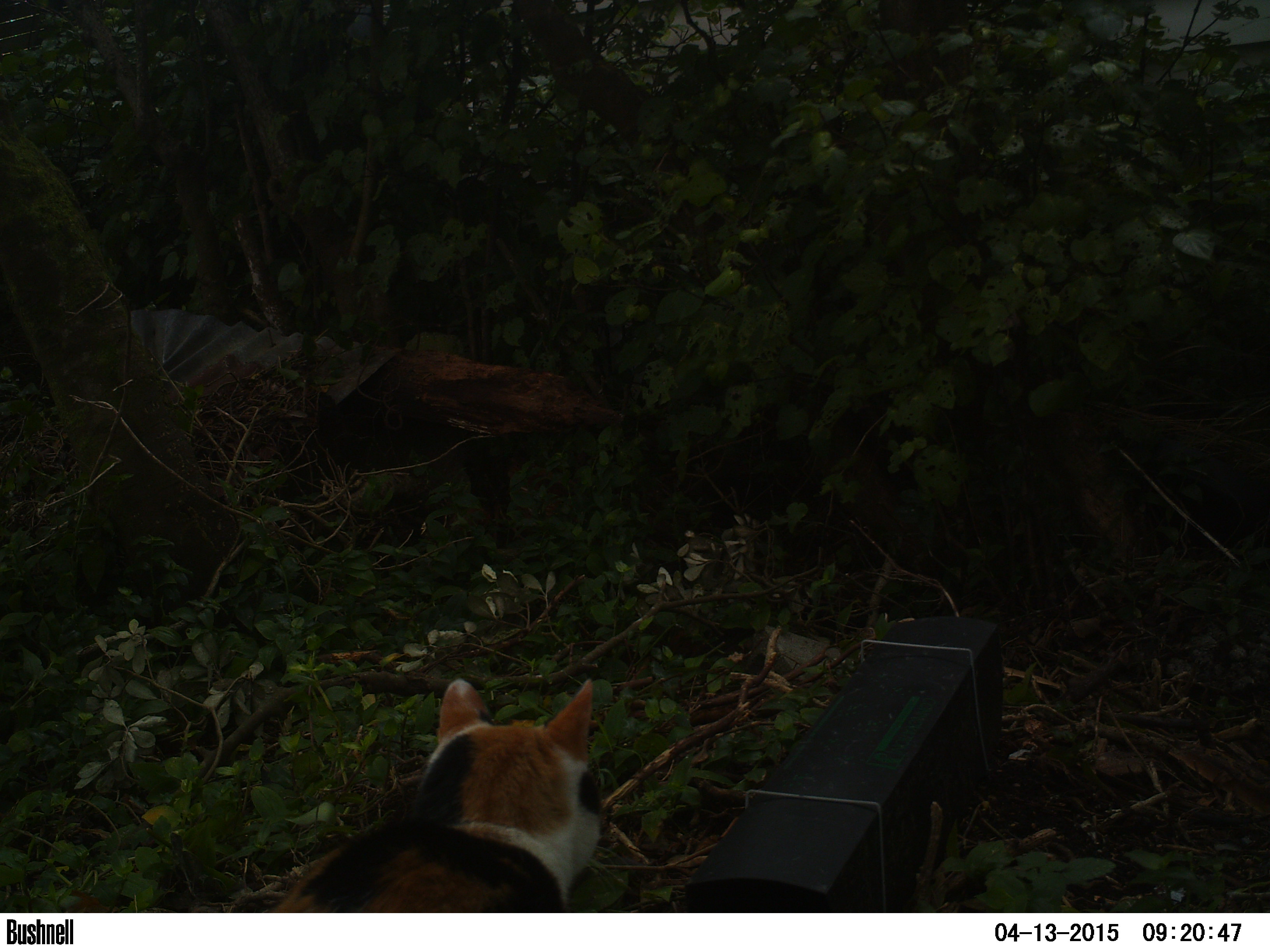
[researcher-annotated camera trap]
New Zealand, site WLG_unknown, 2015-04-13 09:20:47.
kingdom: Animalia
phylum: Chordata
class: Mammalia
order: Carnivora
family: Felidae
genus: Felis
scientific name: Felis catus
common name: domestic cat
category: cat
Cat (domestic cat) (Felis catus).